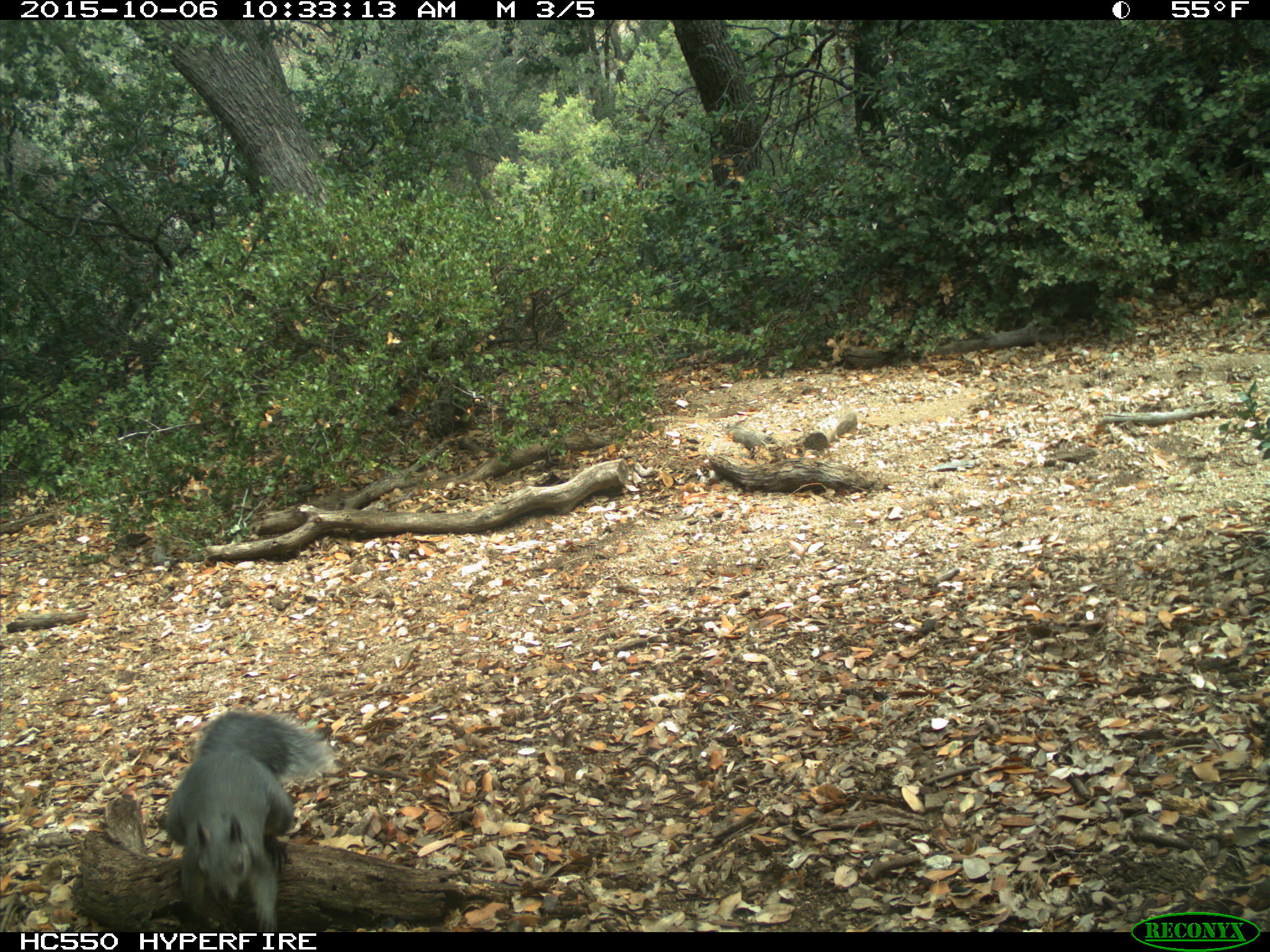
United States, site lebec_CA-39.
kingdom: Animalia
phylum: Chordata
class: Mammalia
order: Rodentia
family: Sciuridae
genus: Sciurus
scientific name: Sciurus carolinensis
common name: eastern gray squirrel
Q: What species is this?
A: Sciurus carolinensis (eastern gray squirrel).